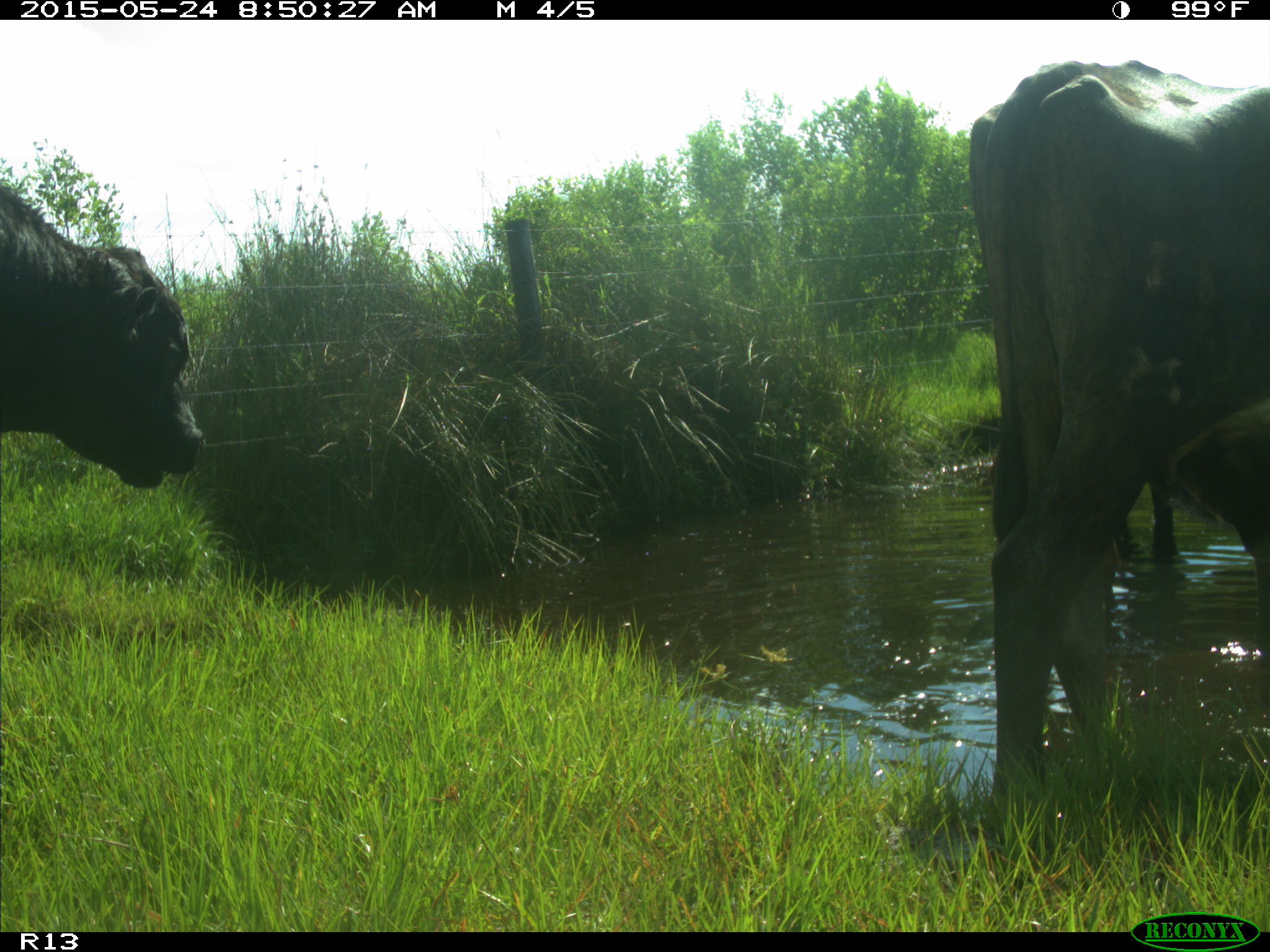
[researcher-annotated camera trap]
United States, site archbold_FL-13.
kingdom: Animalia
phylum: Chordata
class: Mammalia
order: Artiodactyla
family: Bovidae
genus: Bos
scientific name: Bos taurus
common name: domestic cow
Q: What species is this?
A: Bos taurus (domestic cow).